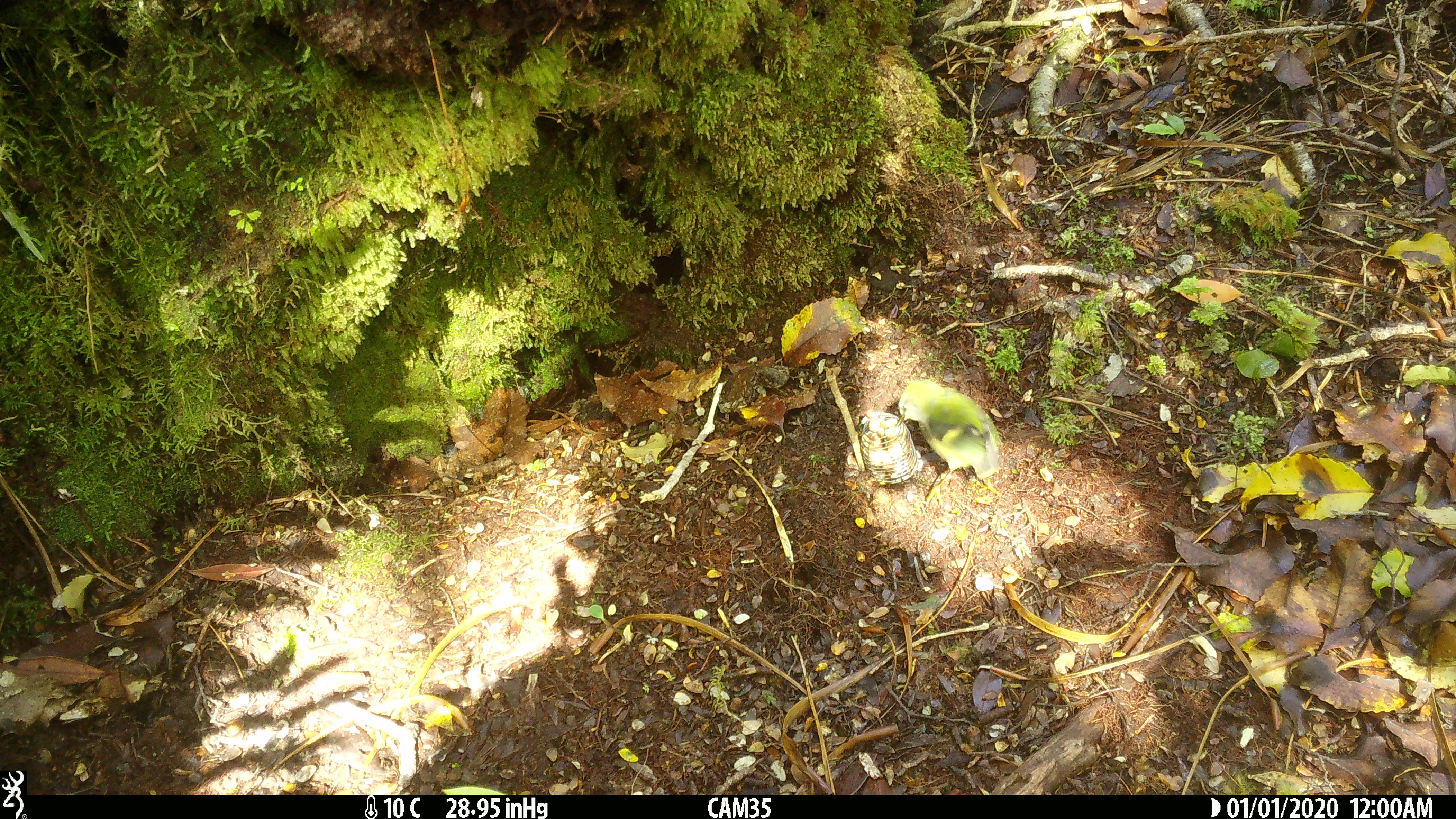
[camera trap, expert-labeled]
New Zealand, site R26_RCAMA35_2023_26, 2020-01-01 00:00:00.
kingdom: Animalia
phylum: Chordata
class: Aves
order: Passeriformes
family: Acanthisittidae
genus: Acanthisitta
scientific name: Acanthisitta chloris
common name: rifleman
Rifleman (Acanthisitta chloris).